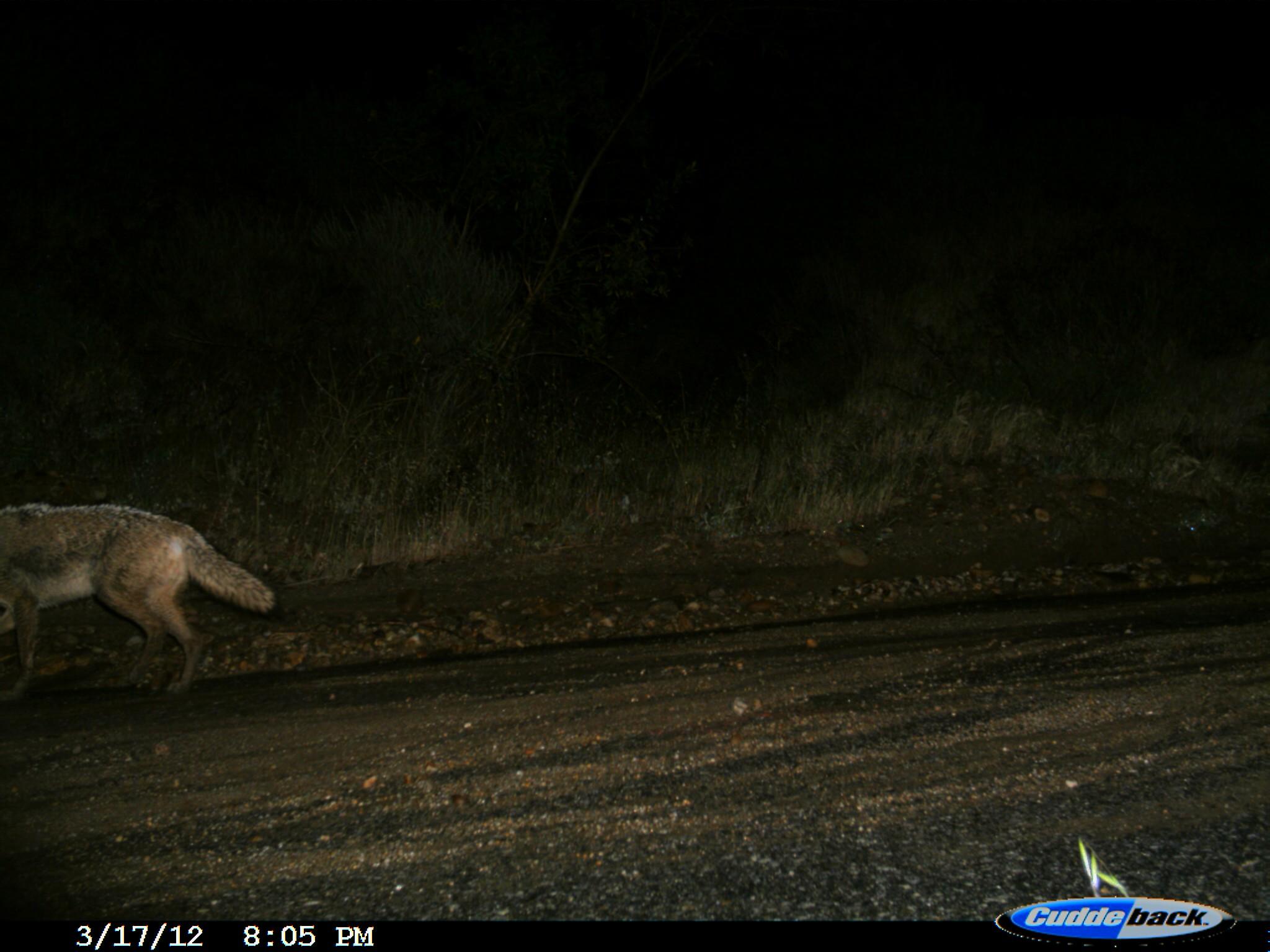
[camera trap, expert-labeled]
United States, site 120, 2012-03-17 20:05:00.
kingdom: Animalia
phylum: Chordata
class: Mammalia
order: Carnivora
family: Canidae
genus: Canis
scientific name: Canis latrans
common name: coyote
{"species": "coyote (Canis latrans)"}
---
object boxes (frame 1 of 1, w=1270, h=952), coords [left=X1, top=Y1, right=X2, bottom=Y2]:
coyote: [left=5, top=484, right=267, bottom=692]